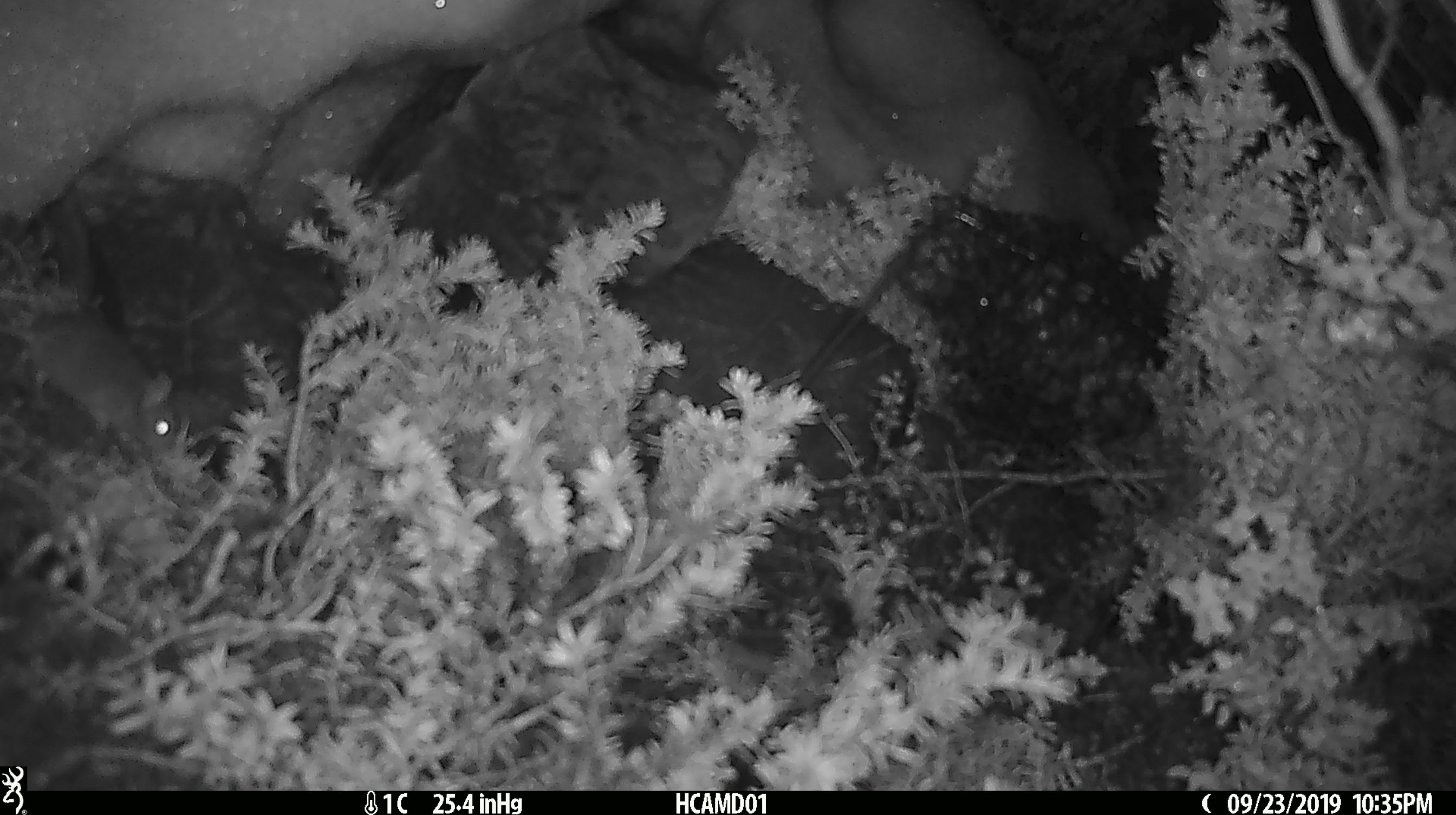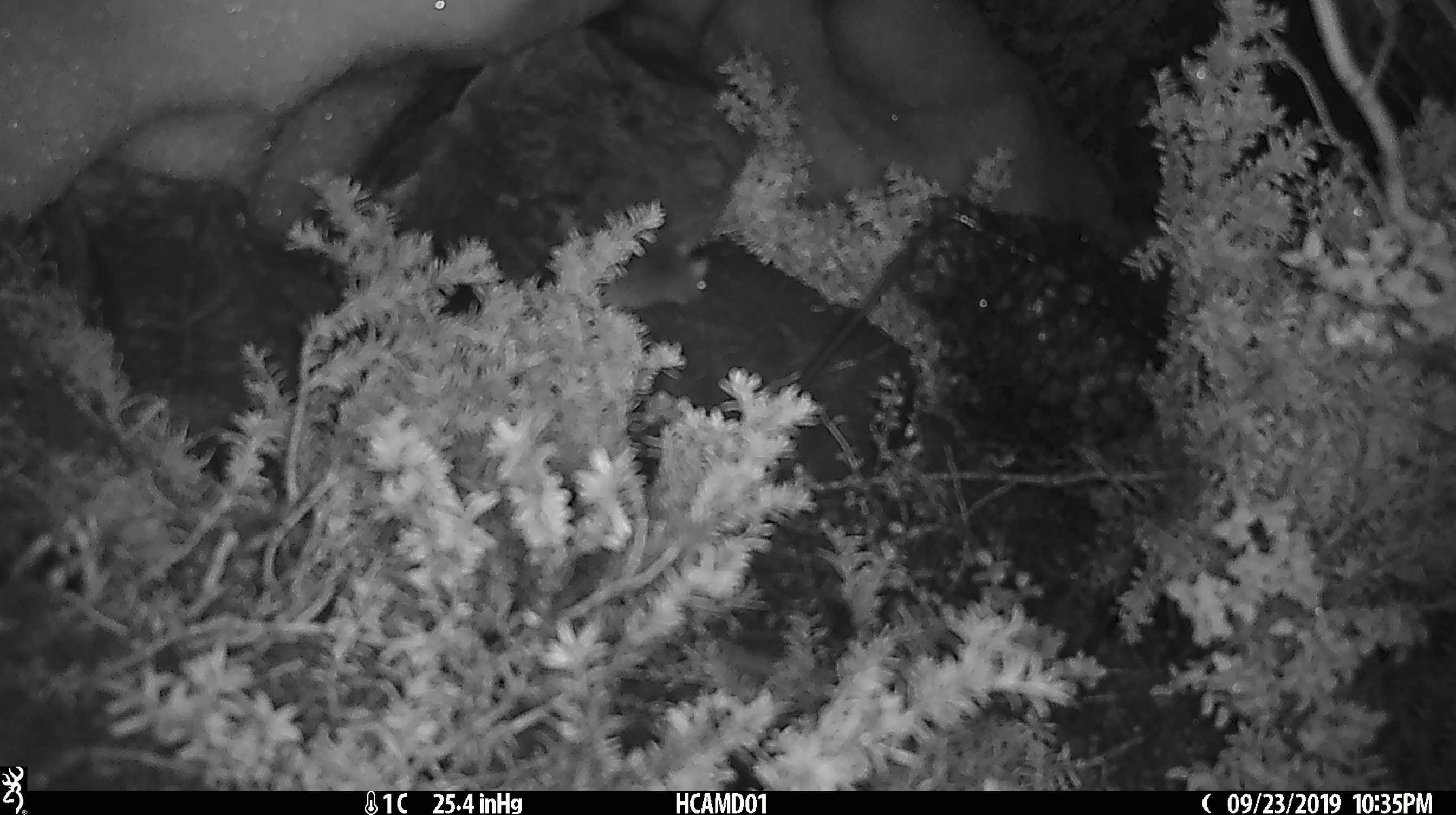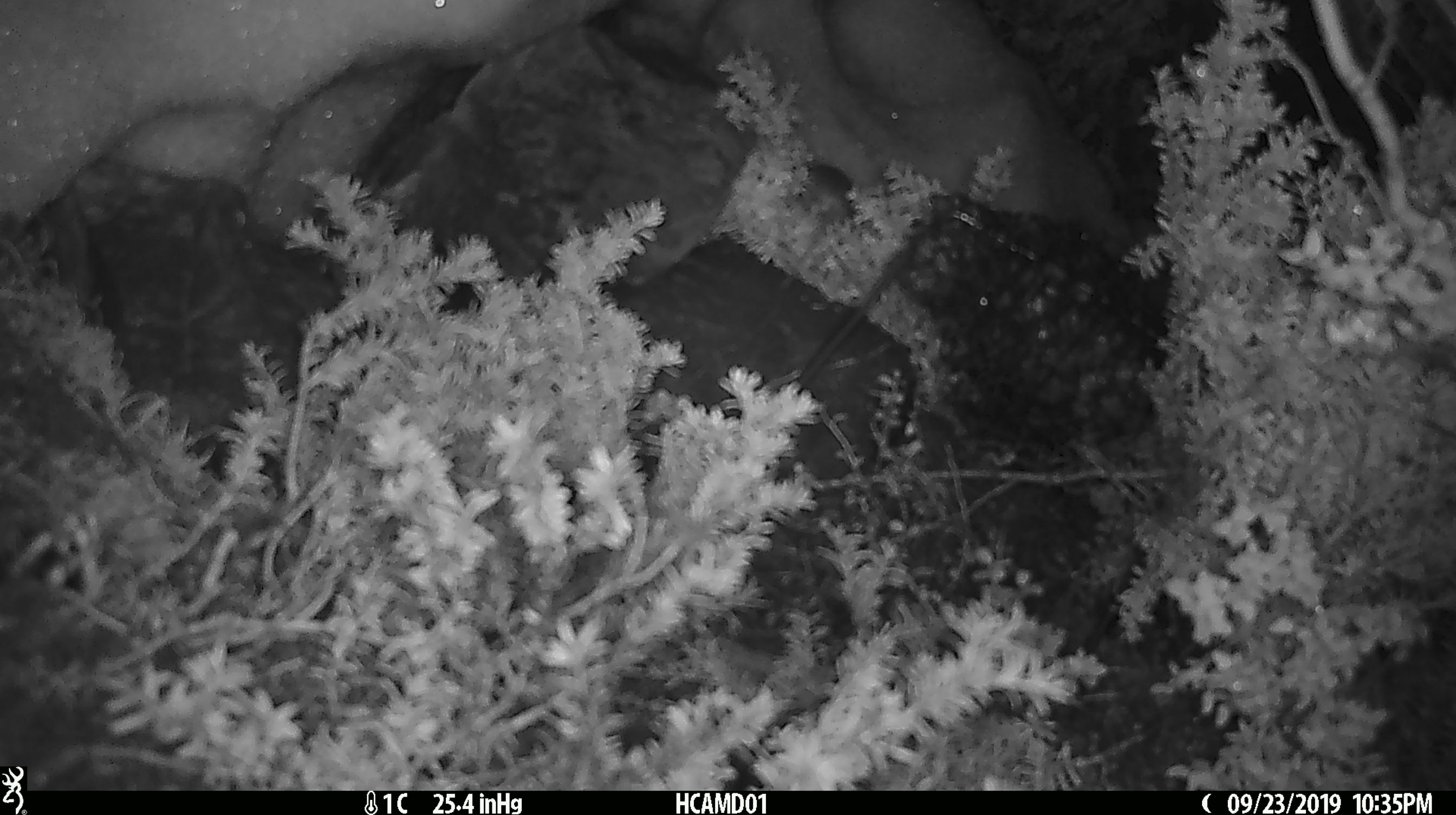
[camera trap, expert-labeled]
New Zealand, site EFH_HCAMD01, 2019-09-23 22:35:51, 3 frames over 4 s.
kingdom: Animalia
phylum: Chordata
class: Mammalia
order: Rodentia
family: Muridae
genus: Mus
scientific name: Mus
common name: mouse